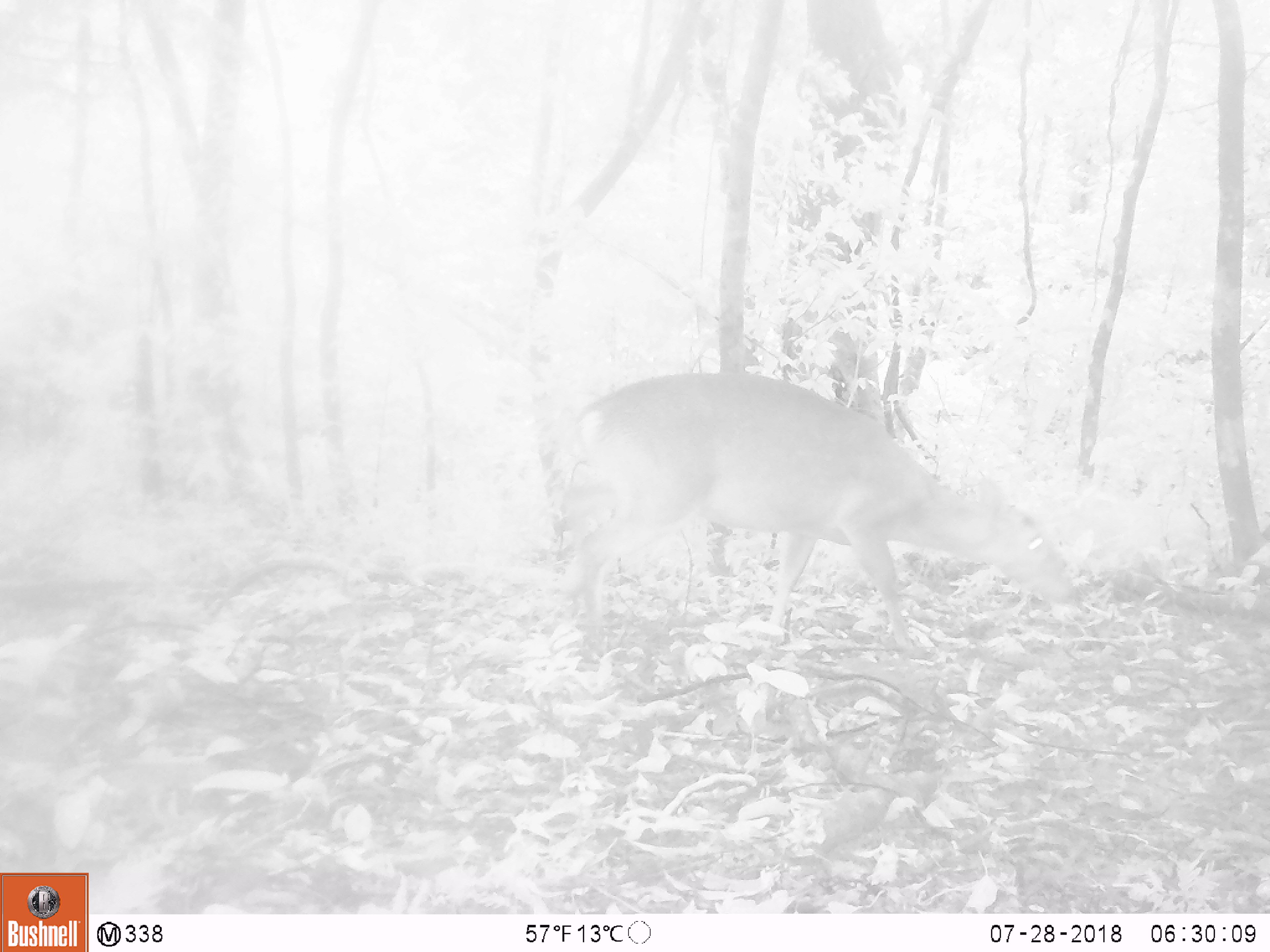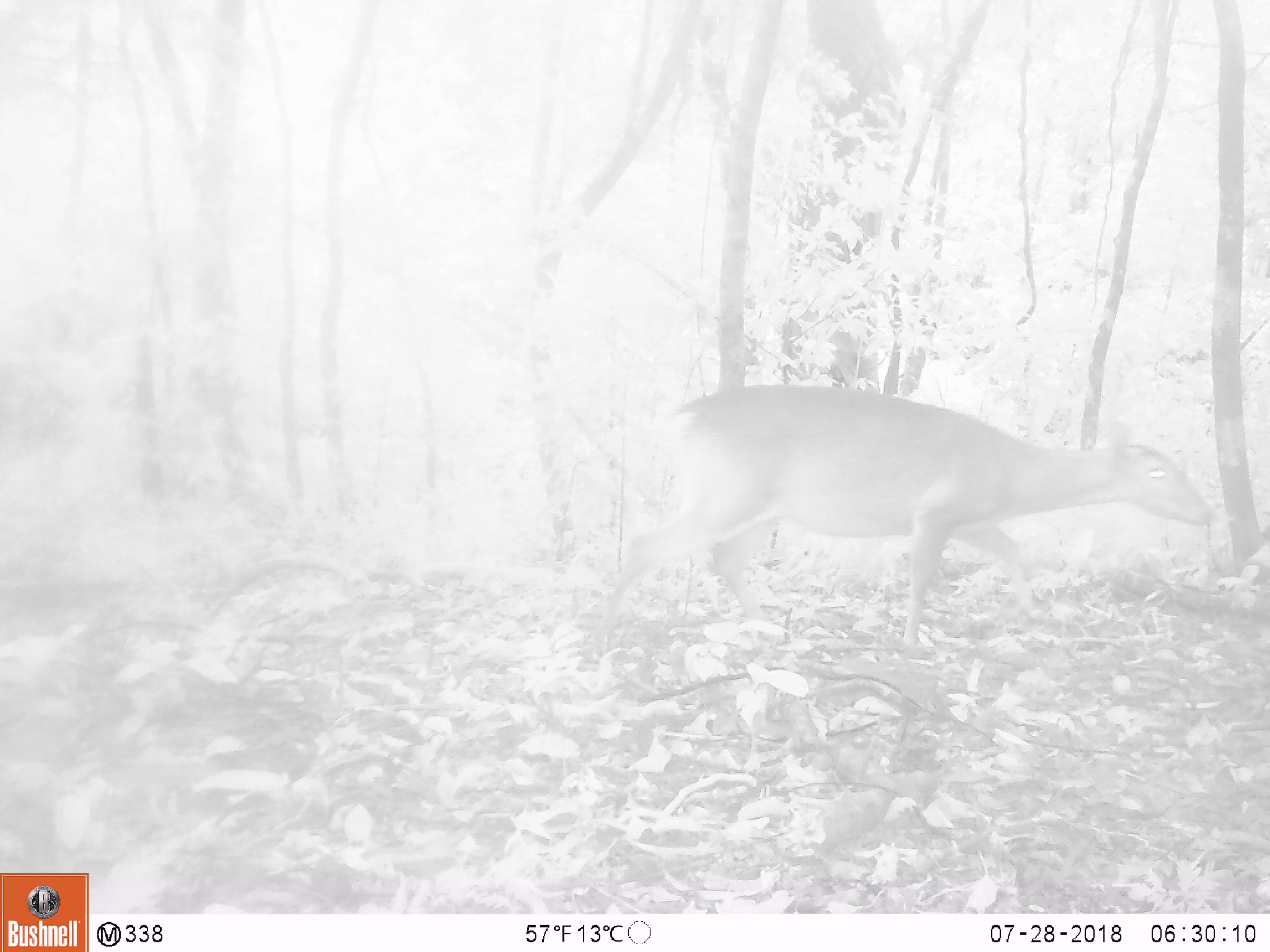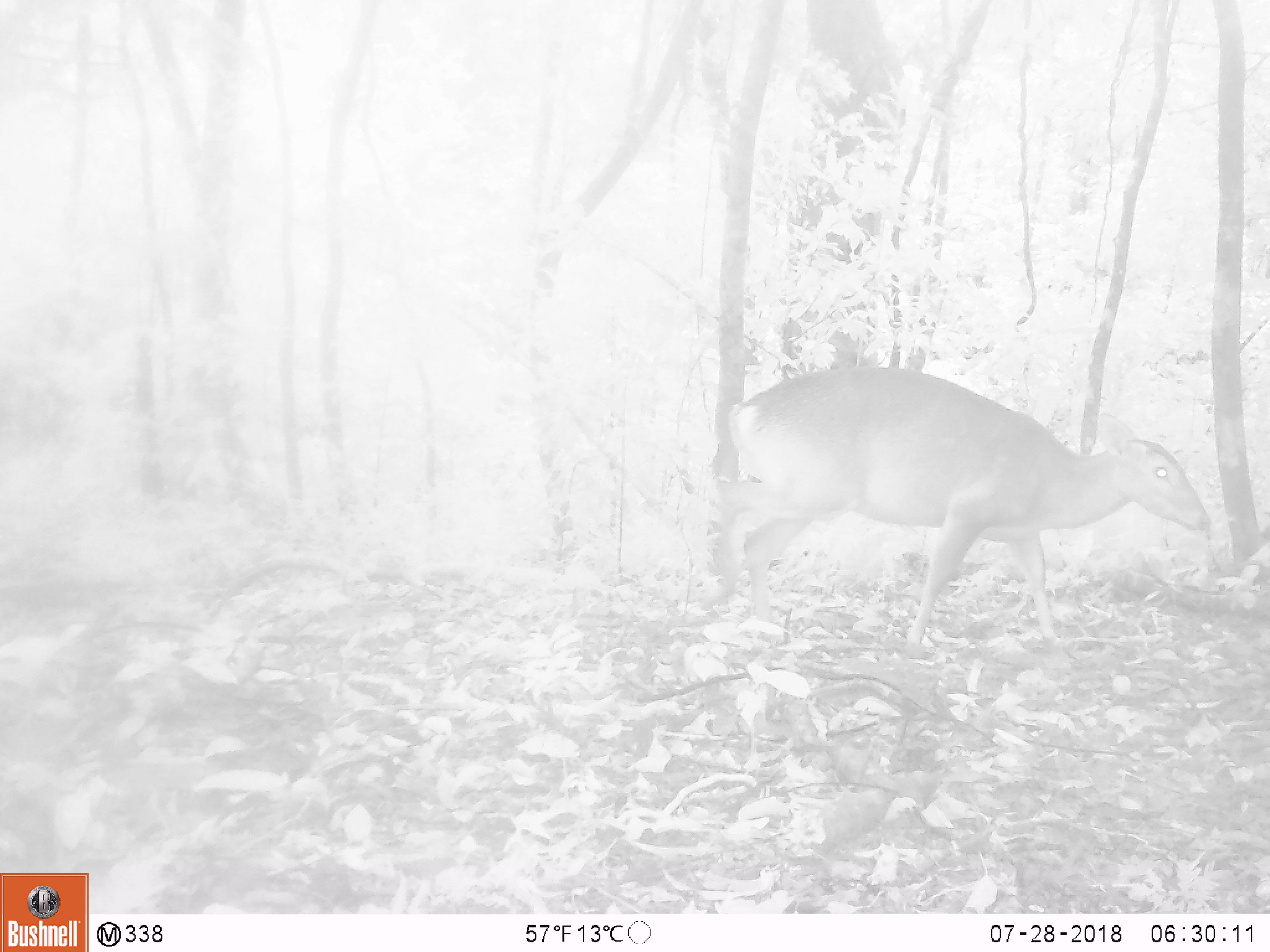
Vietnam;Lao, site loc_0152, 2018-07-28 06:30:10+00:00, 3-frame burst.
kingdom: Animalia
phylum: Chordata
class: Mammalia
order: Artiodactyla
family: Cervidae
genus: Muntiacus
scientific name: Muntiacus vuquangensis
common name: large-antlered muntjac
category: large antlered muntjac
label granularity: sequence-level